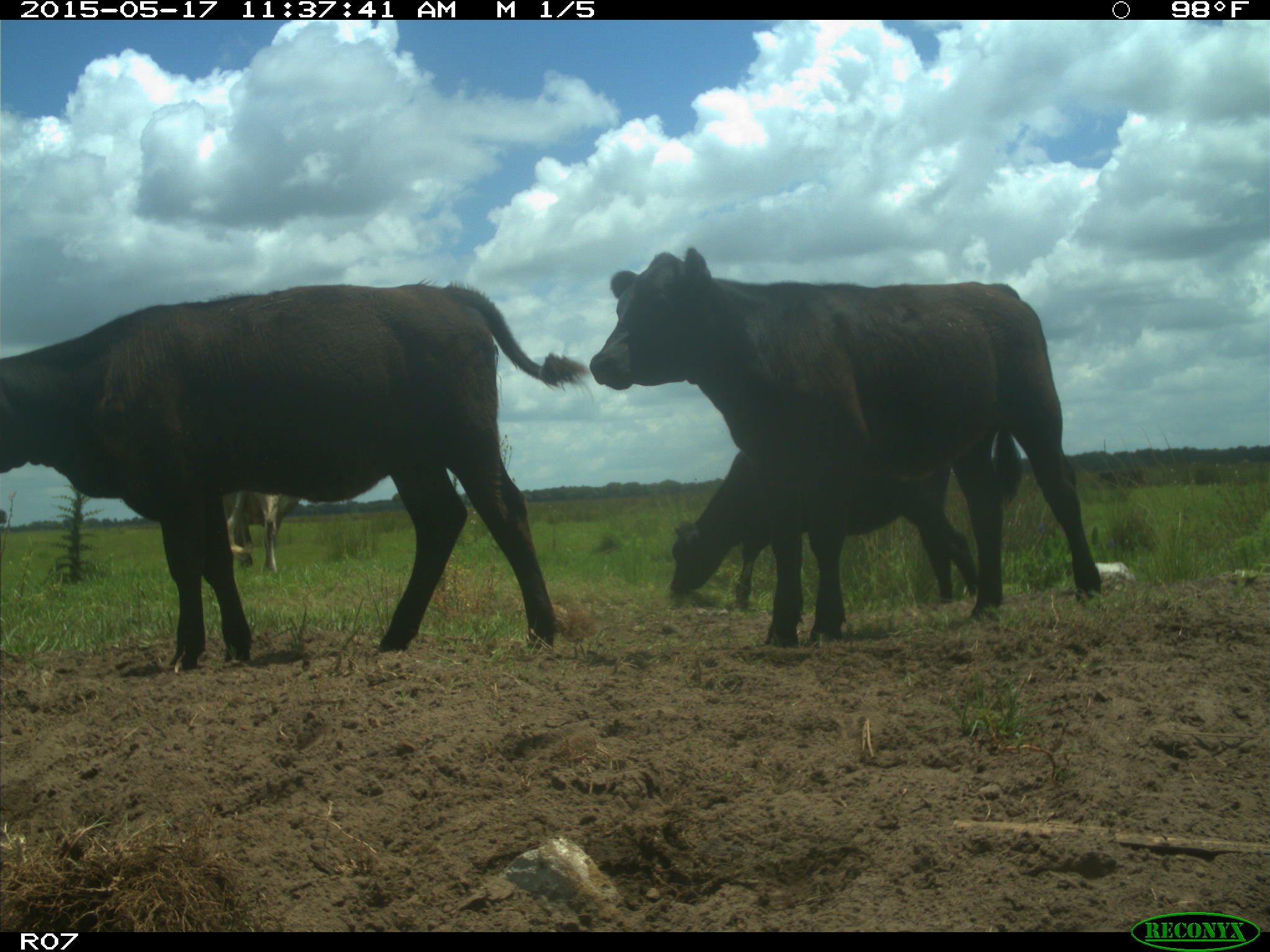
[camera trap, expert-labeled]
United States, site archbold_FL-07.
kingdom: Animalia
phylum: Chordata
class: Mammalia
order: Artiodactyla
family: Bovidae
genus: Bos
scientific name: Bos taurus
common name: domestic cow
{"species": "Bos taurus (domestic cow)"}